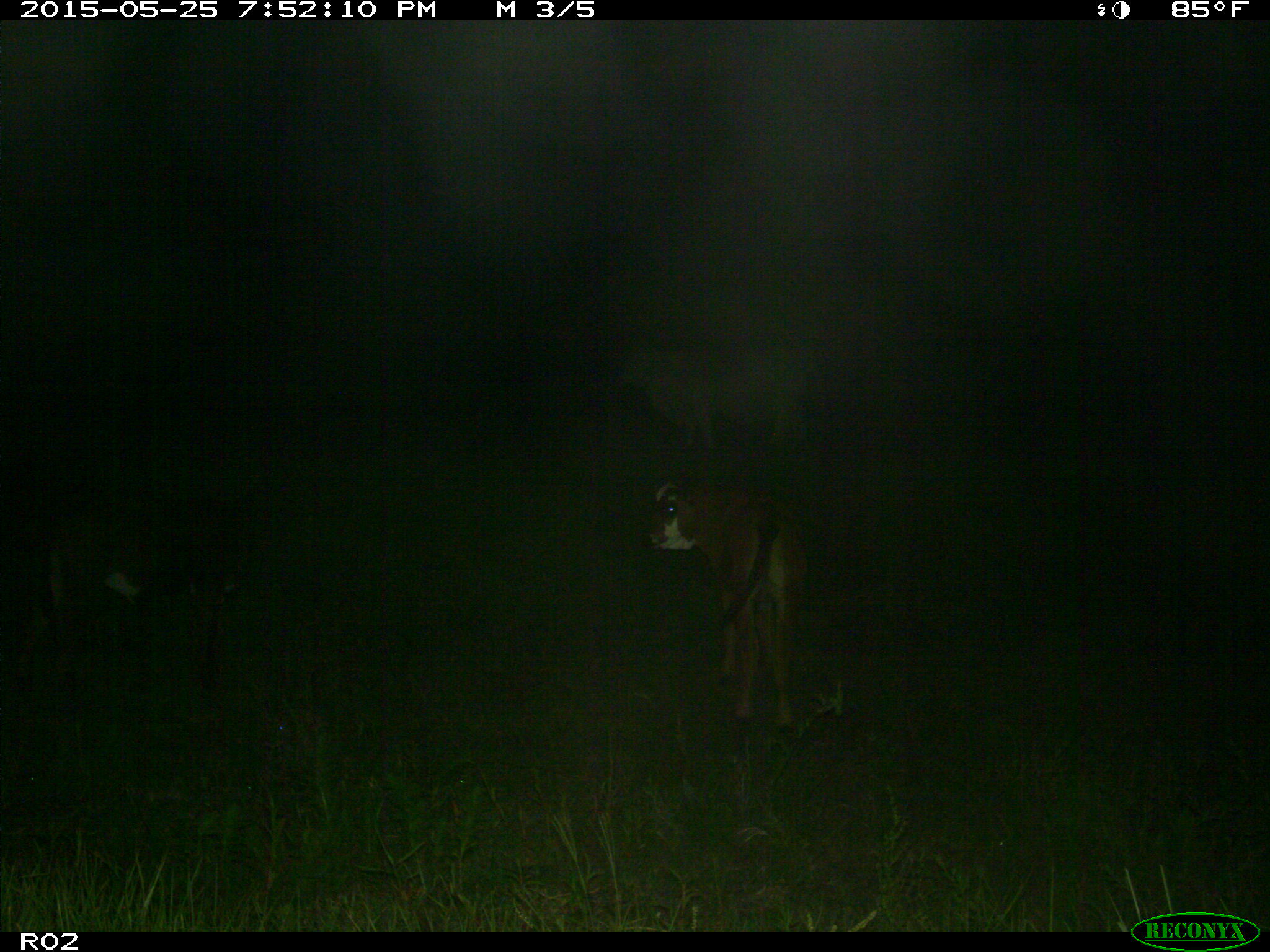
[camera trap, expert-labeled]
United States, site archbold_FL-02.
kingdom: Animalia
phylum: Chordata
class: Mammalia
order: Artiodactyla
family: Bovidae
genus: Bos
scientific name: Bos taurus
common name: domestic cow